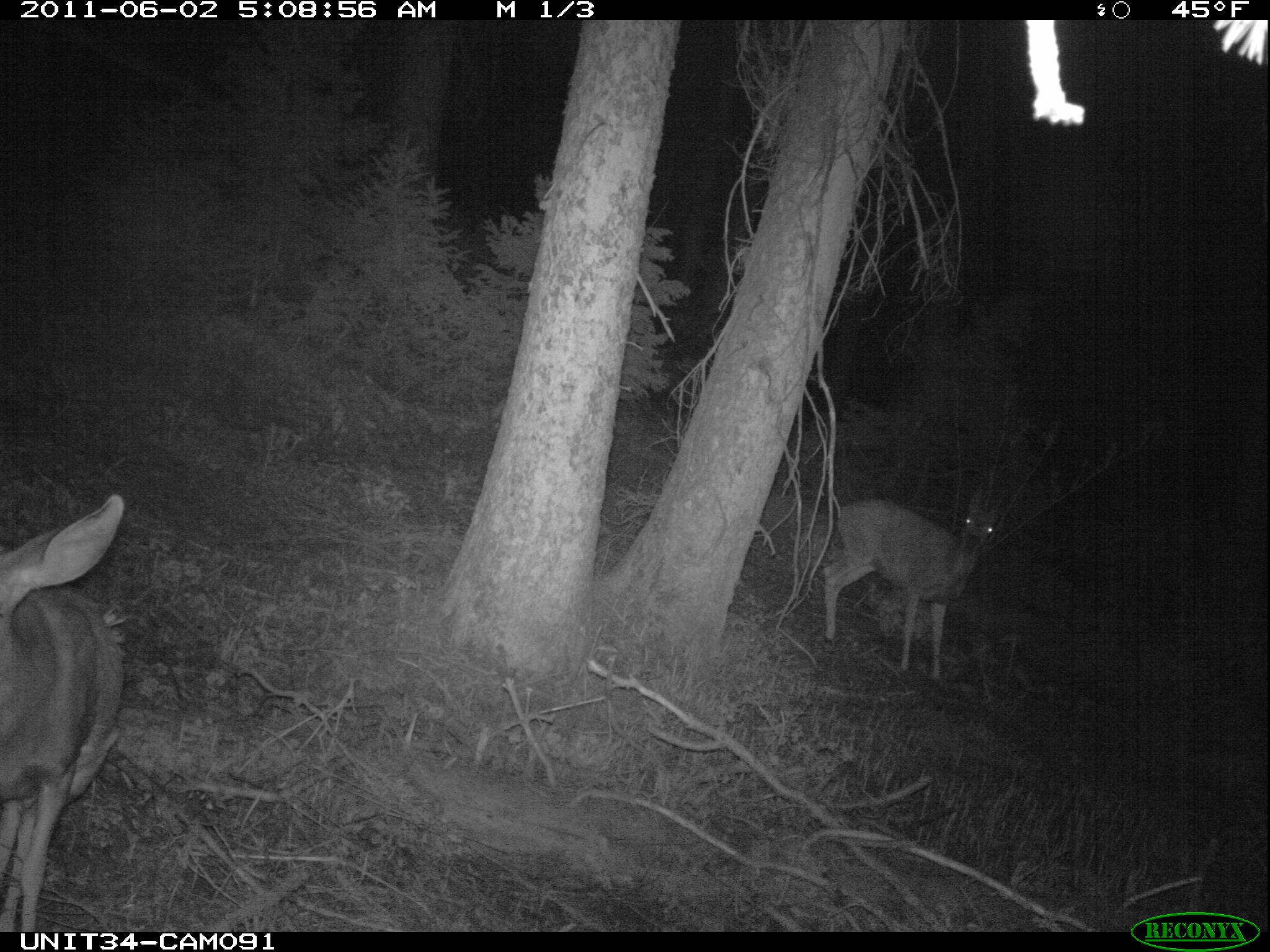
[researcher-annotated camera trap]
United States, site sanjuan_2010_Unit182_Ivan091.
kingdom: Animalia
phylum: Chordata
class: Mammalia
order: Artiodactyla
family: Cervidae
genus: Odocoileus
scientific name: Odocoileus hemionus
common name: mule deer